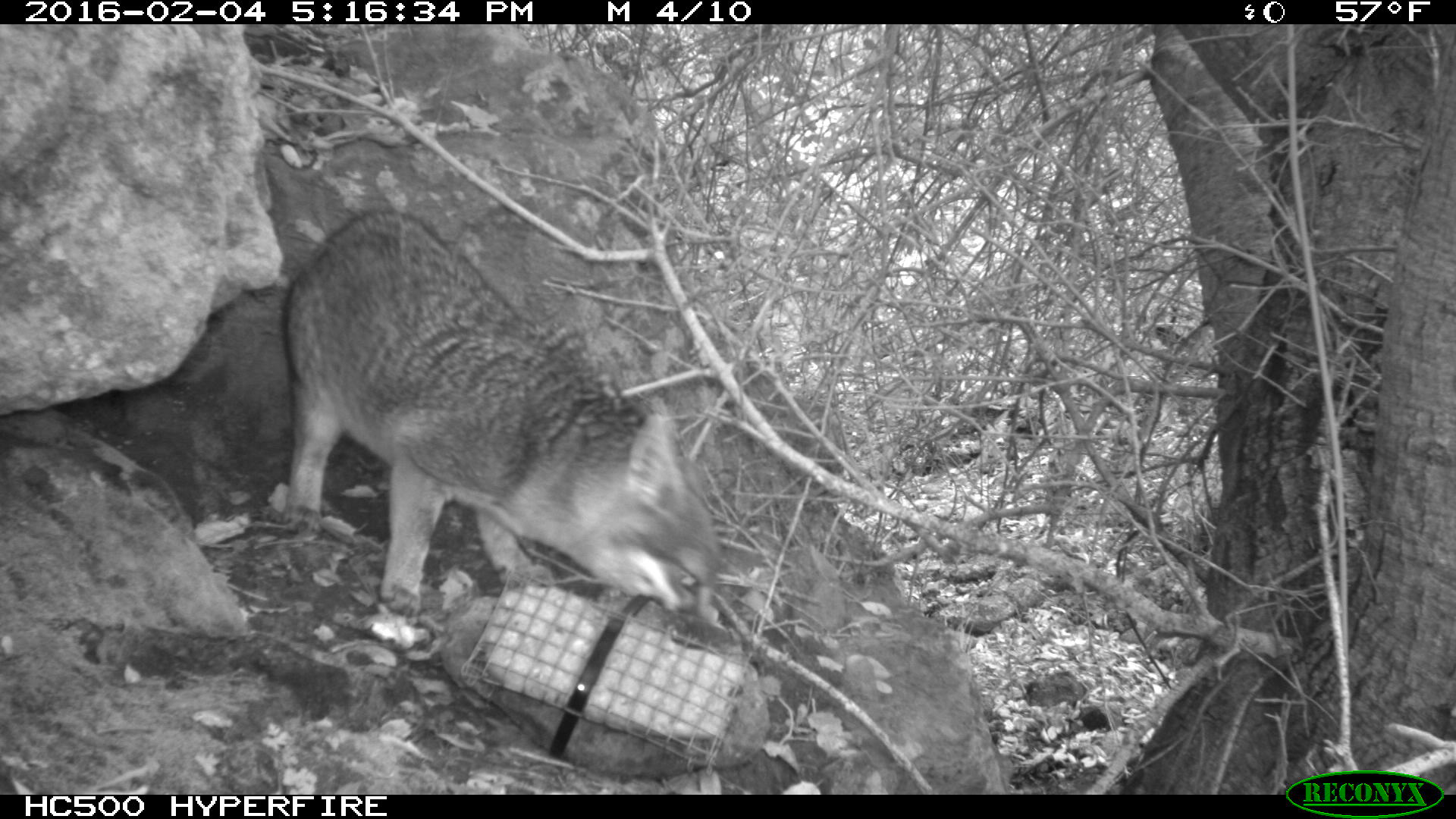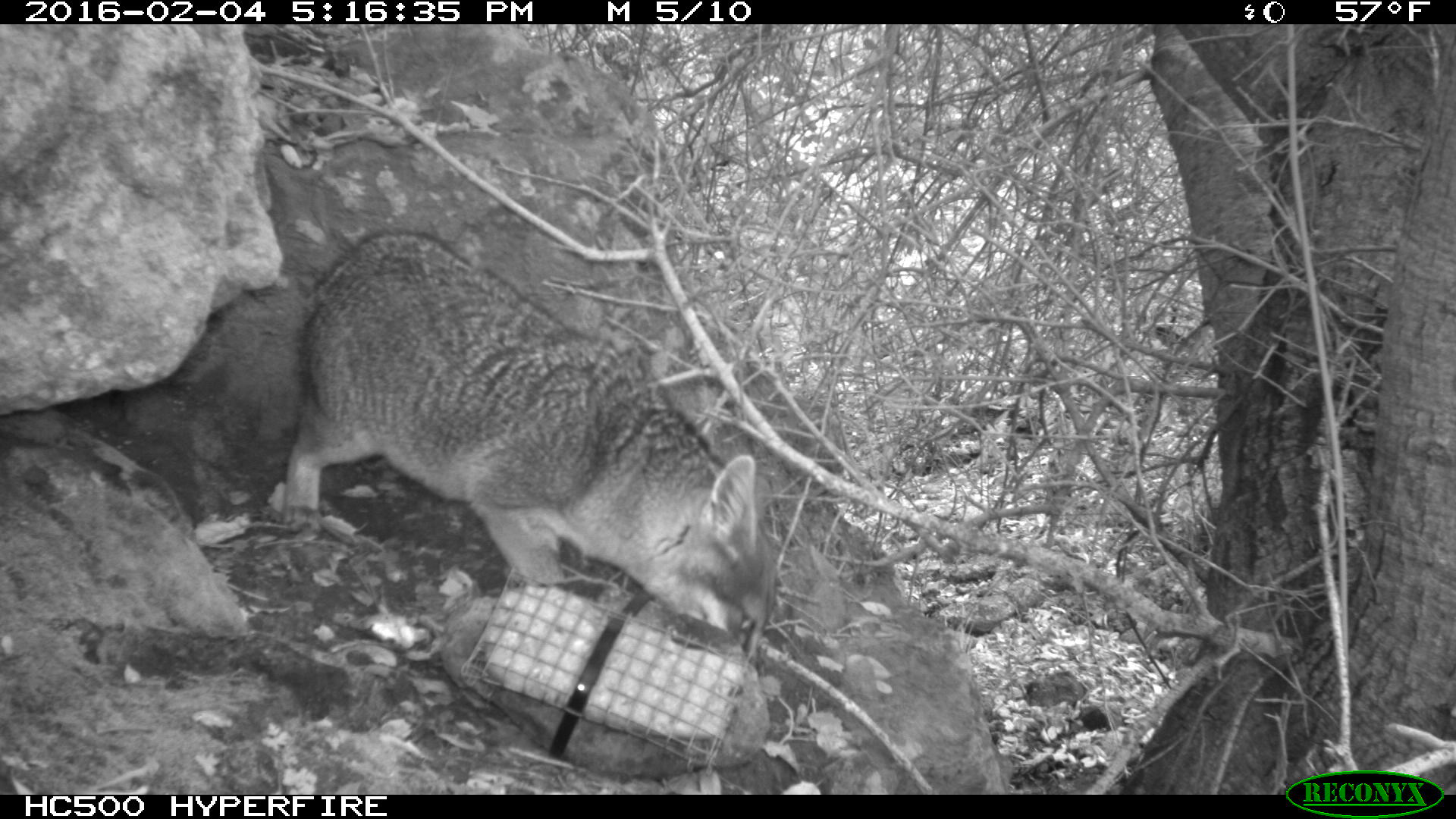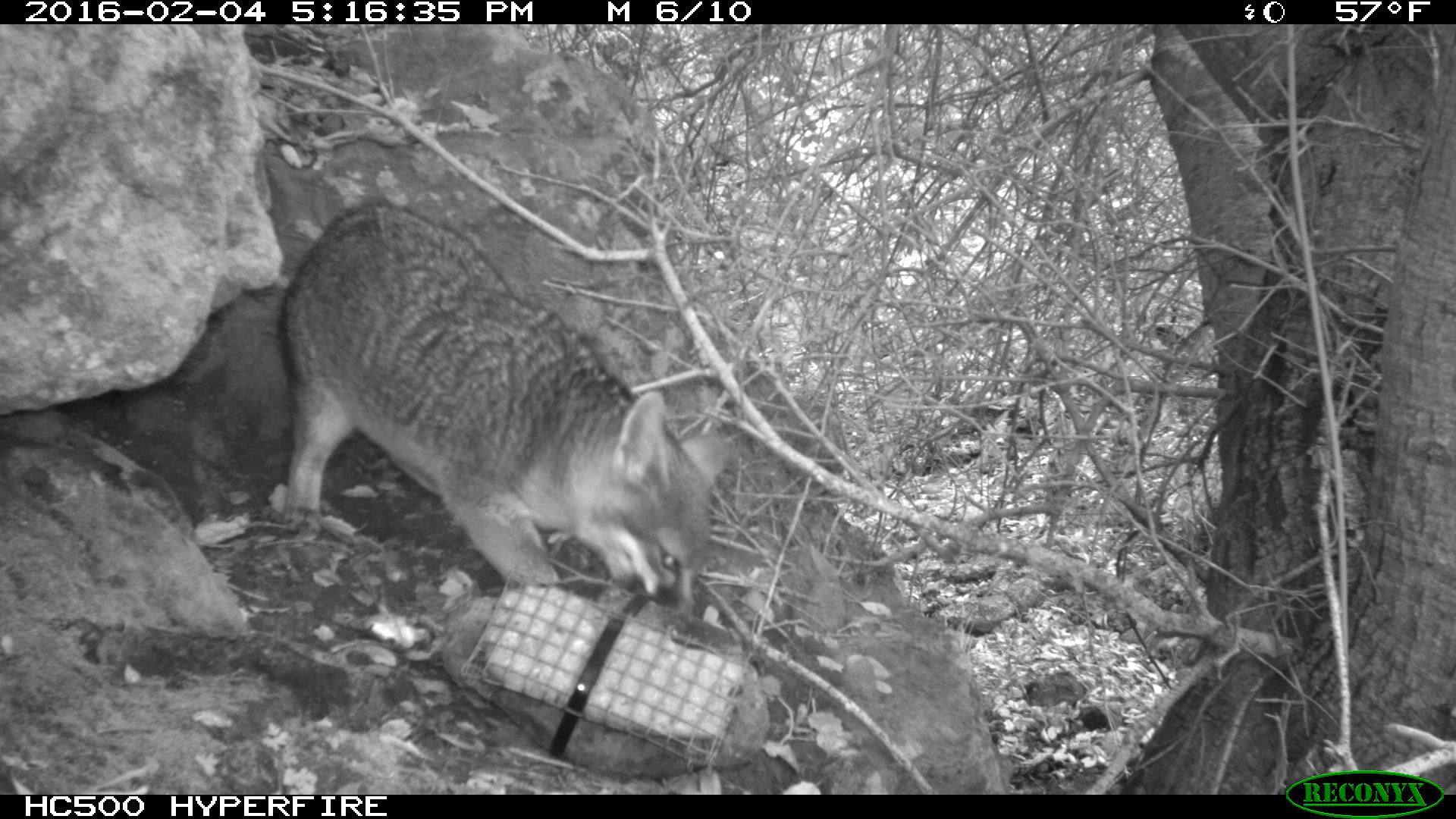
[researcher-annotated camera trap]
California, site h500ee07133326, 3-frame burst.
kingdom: Animalia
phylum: Chordata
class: Mammalia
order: Carnivora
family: Canidae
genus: Urocyon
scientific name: Urocyon littoralis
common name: island fox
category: fox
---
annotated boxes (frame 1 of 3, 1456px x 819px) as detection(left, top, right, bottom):
fox: detection(277, 213, 719, 623)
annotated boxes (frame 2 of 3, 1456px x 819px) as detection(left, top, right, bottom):
fox: detection(283, 228, 775, 670)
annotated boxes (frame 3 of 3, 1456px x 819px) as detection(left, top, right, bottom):
fox: detection(281, 199, 731, 615)